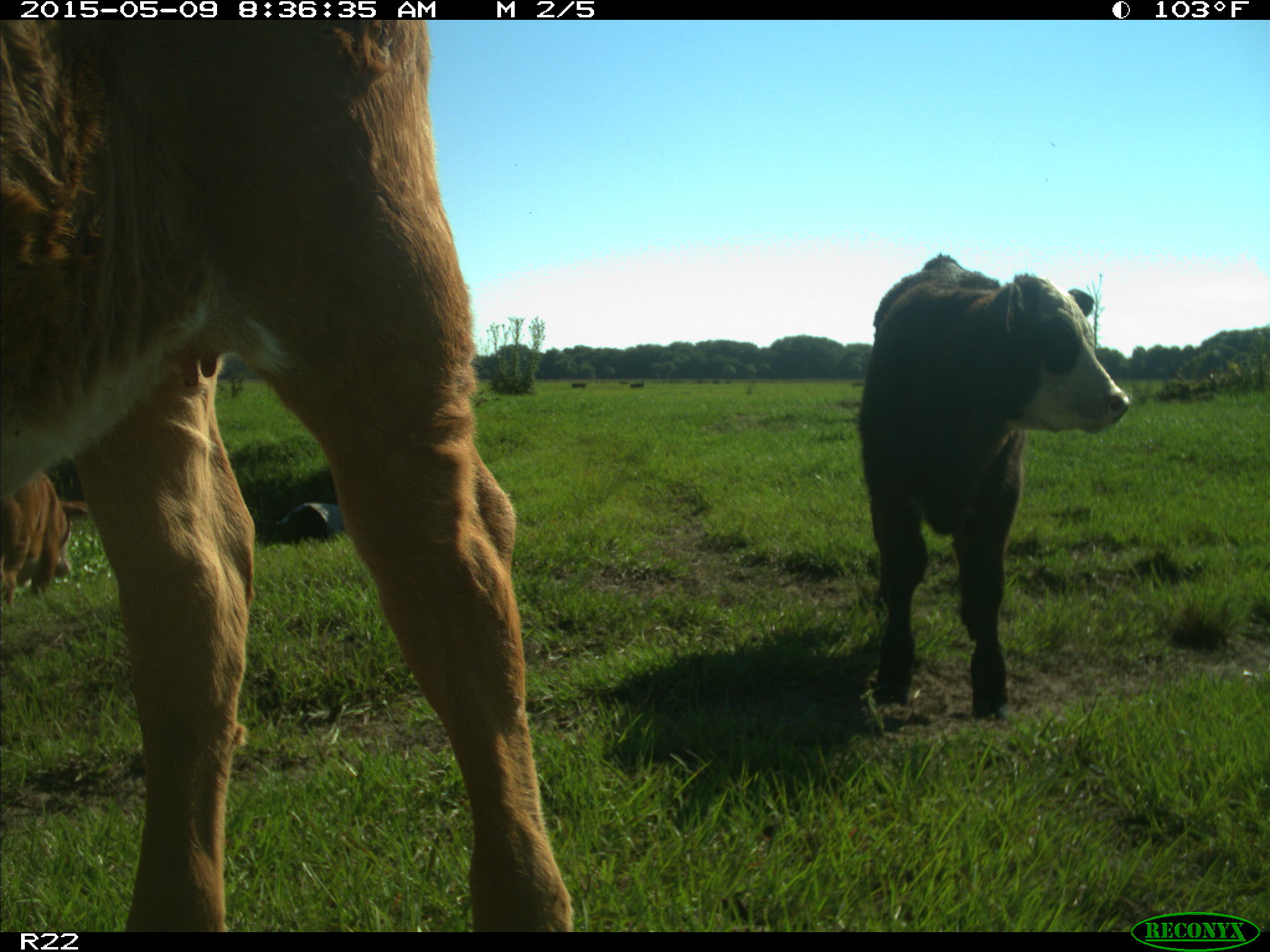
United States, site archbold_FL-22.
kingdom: Animalia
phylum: Chordata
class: Mammalia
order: Artiodactyla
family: Bovidae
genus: Bos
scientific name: Bos taurus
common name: domestic cow